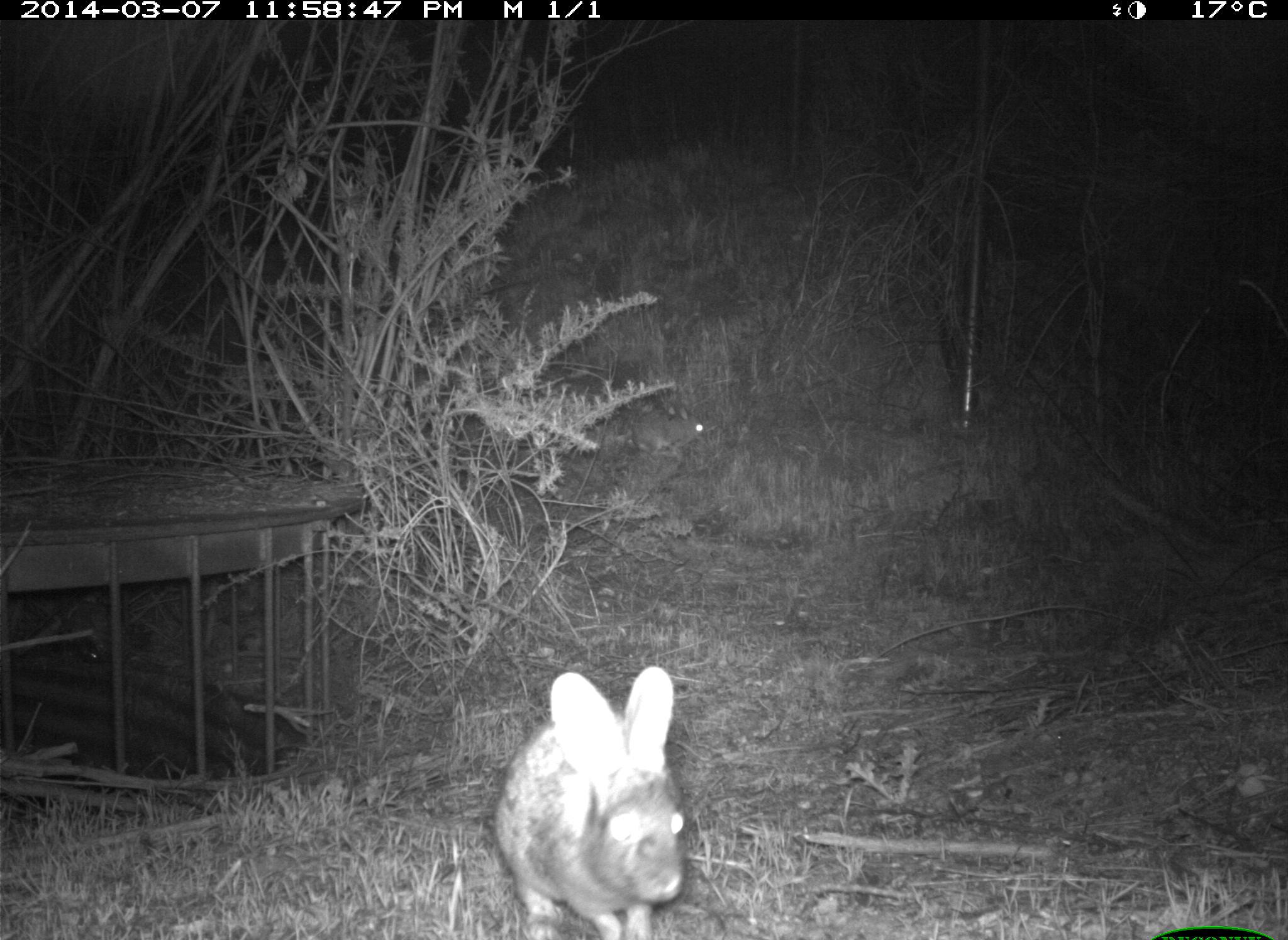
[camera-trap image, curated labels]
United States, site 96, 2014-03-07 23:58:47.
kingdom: Animalia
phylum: Chordata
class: Mammalia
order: Lagomorpha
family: Leporidae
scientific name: Leporidae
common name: rabbits and hares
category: rabbit